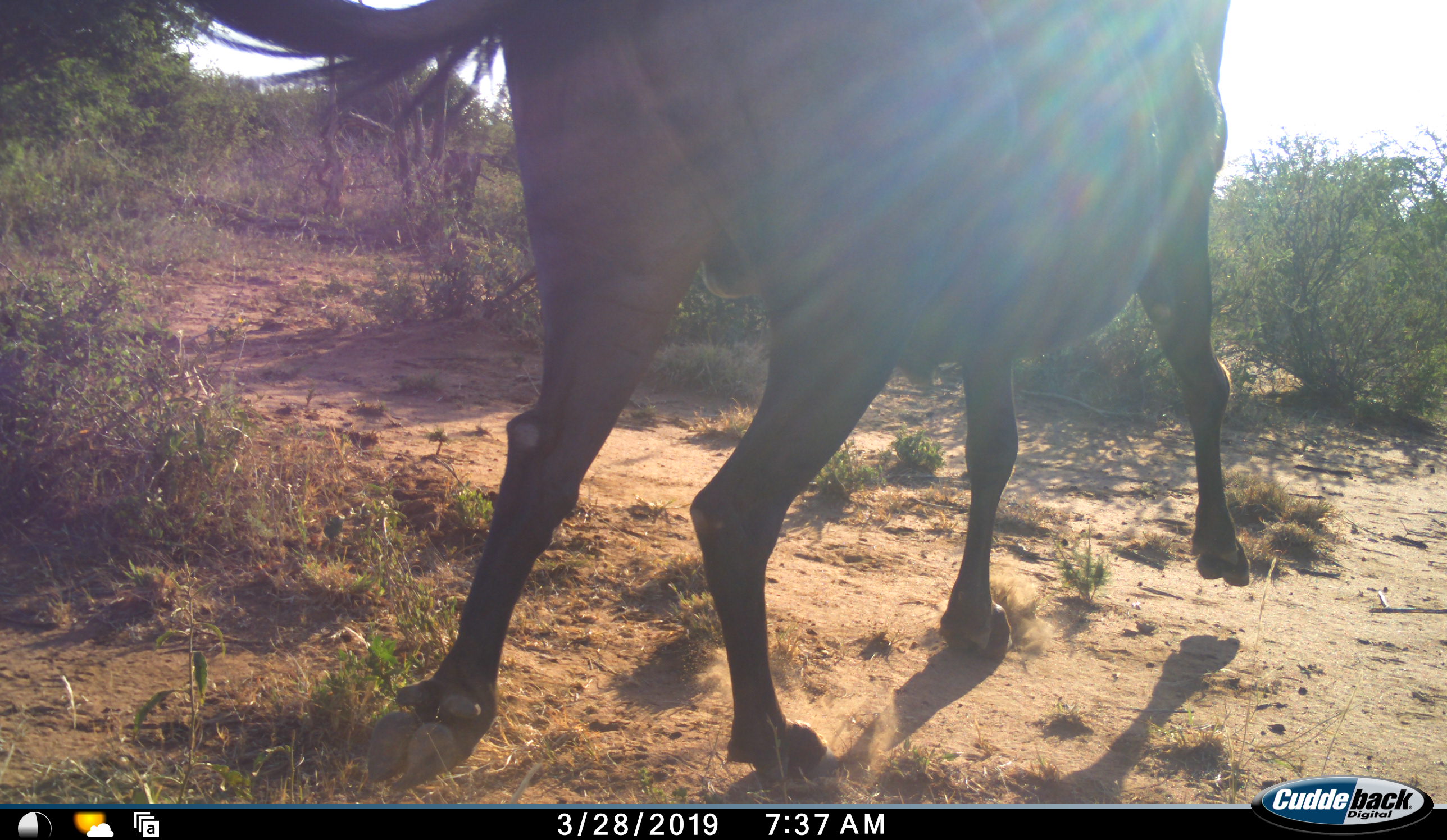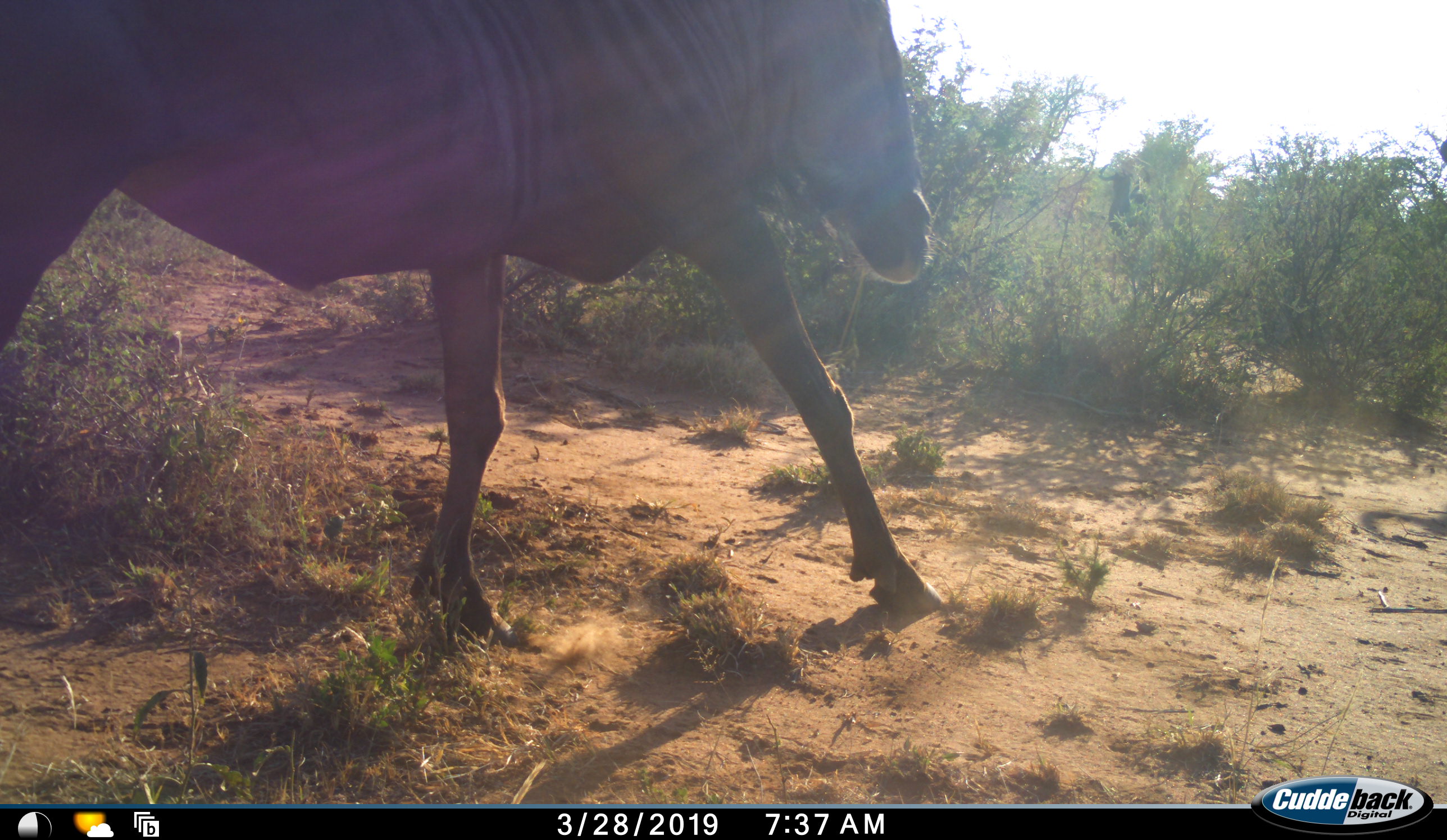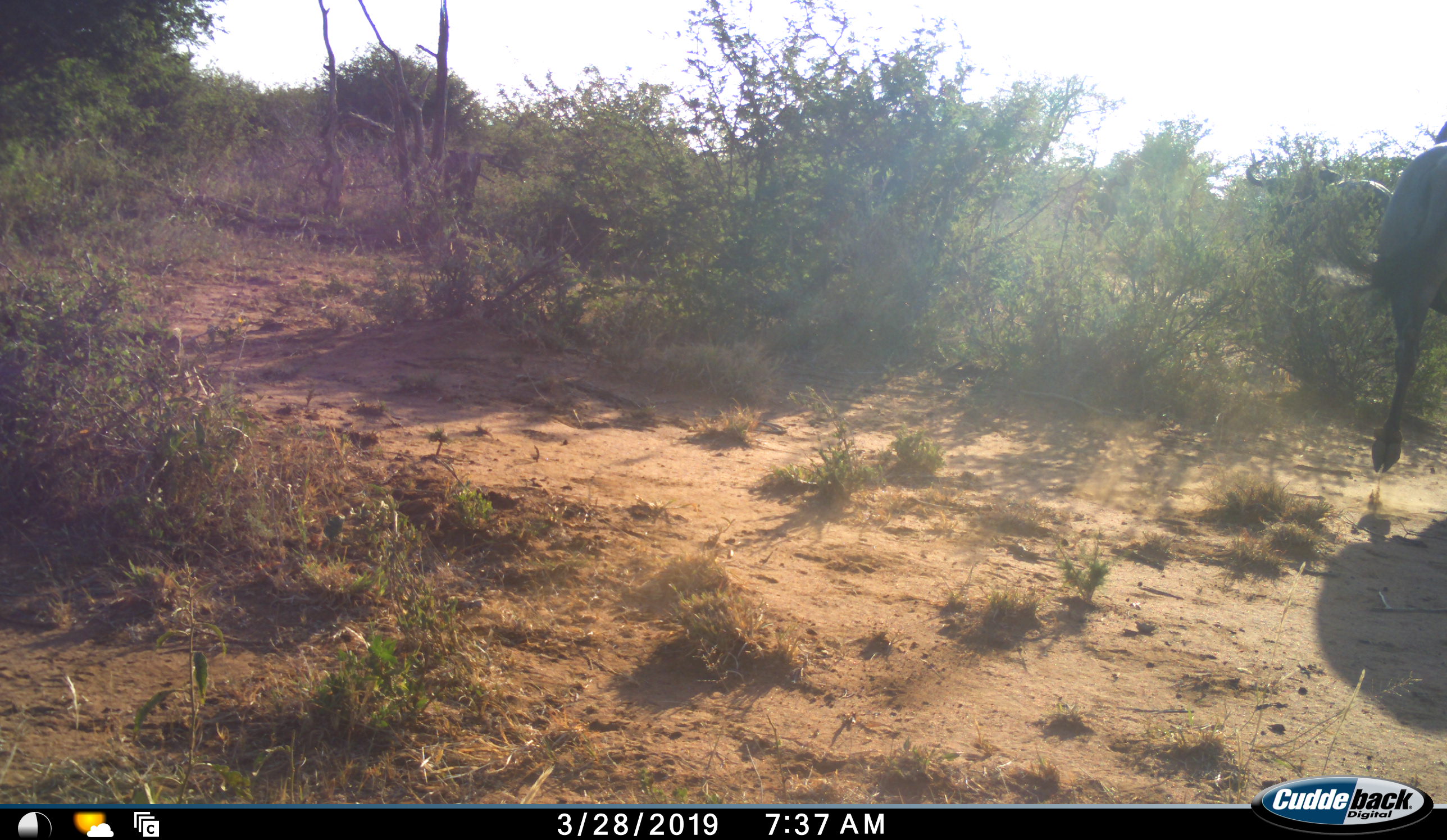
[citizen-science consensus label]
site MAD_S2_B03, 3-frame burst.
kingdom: Animalia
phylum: Chordata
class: Mammalia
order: Artiodactyla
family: Bovidae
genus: Connochaetes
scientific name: Connochaetes taurinus taurinus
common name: blue wildebeest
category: wildebeestblue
Wildebeestblue (blue wildebeest) (Connochaetes taurinus taurinus), count 1. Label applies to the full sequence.